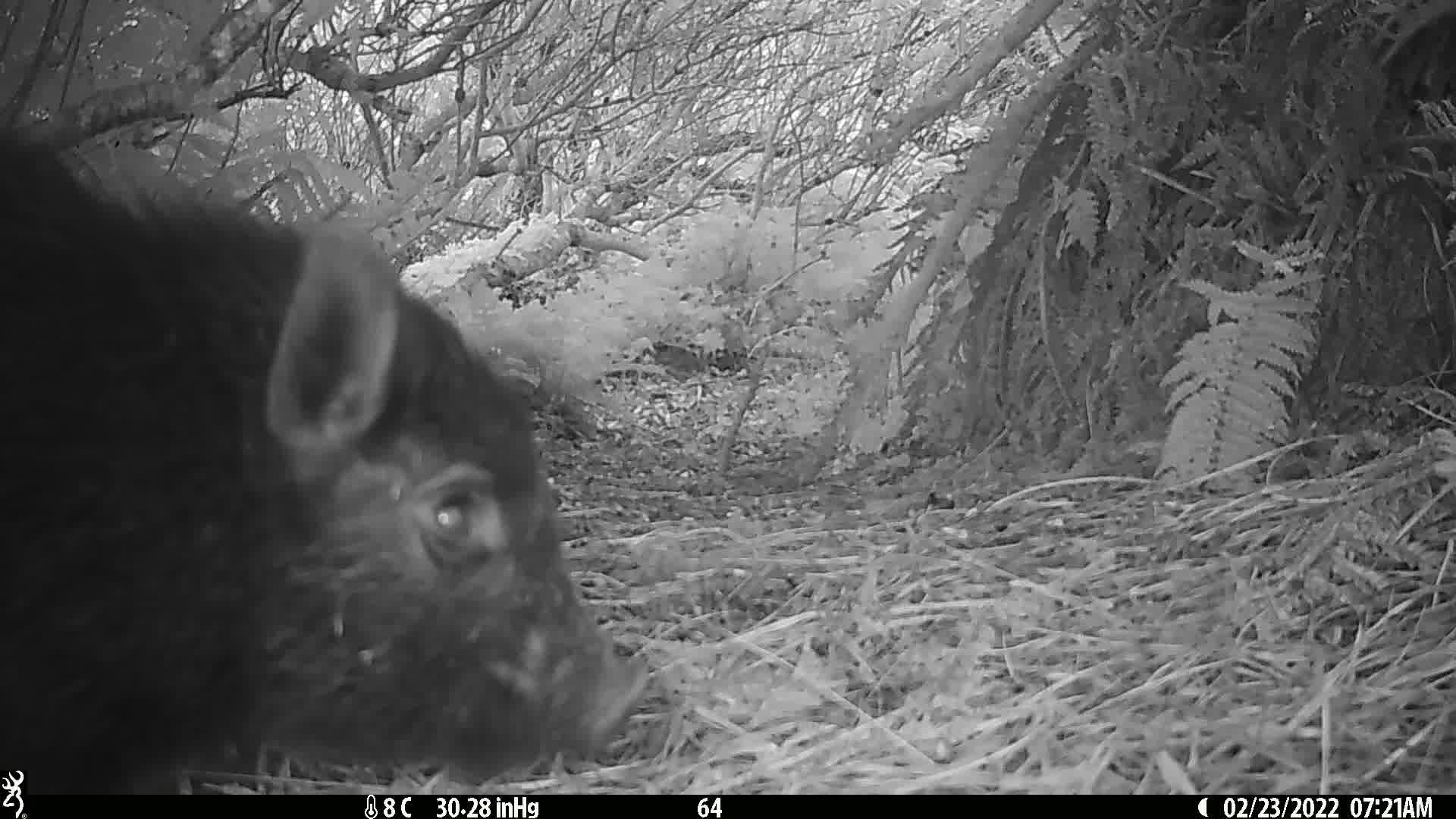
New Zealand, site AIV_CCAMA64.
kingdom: Animalia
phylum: Chordata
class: Mammalia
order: Artiodactyla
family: Suidae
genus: Sus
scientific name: Sus scrofa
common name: pig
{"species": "pig (Sus scrofa)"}